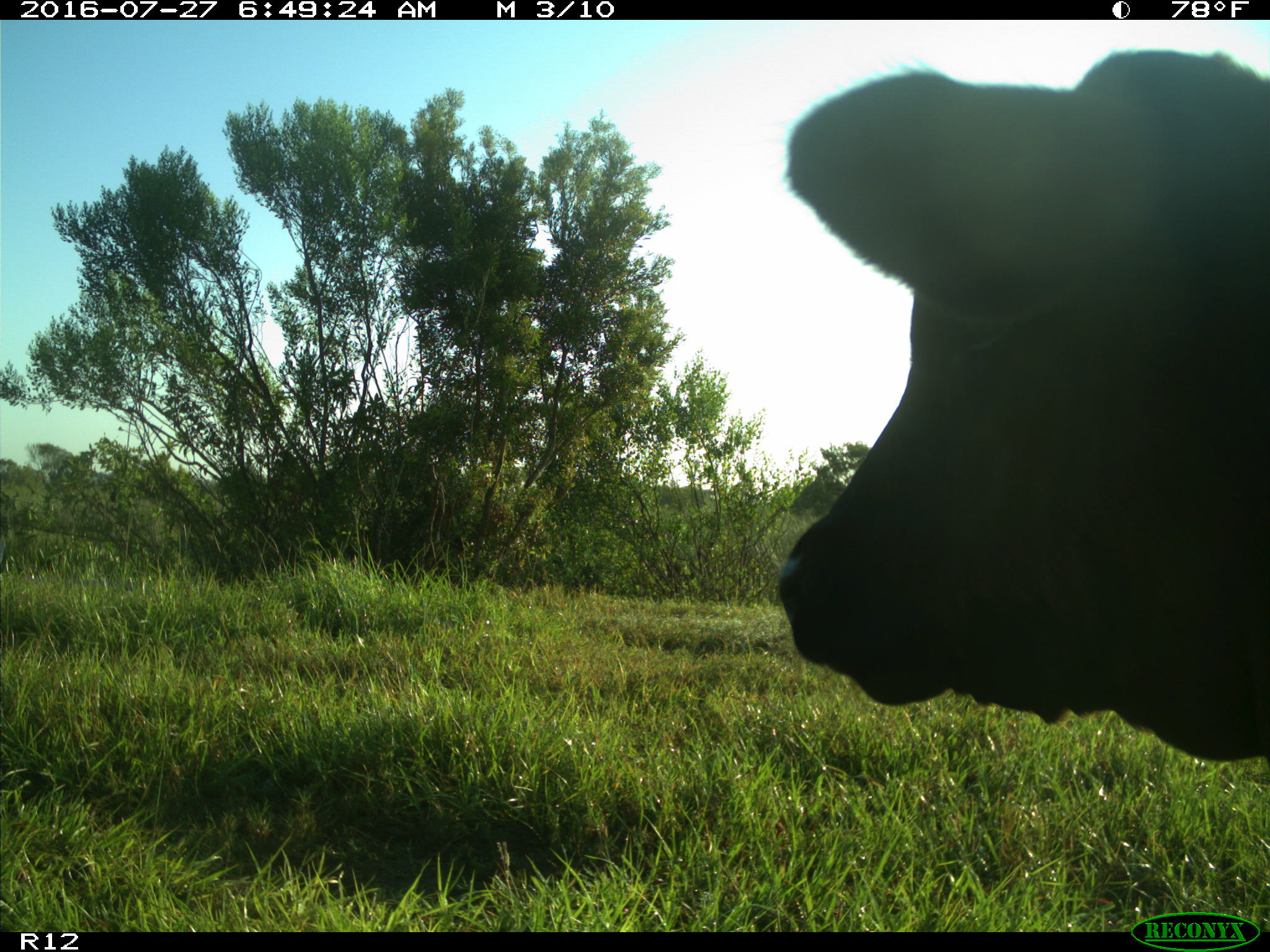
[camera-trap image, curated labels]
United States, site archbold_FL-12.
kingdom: Animalia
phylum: Chordata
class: Mammalia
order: Artiodactyla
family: Bovidae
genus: Bos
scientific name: Bos taurus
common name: domestic cow